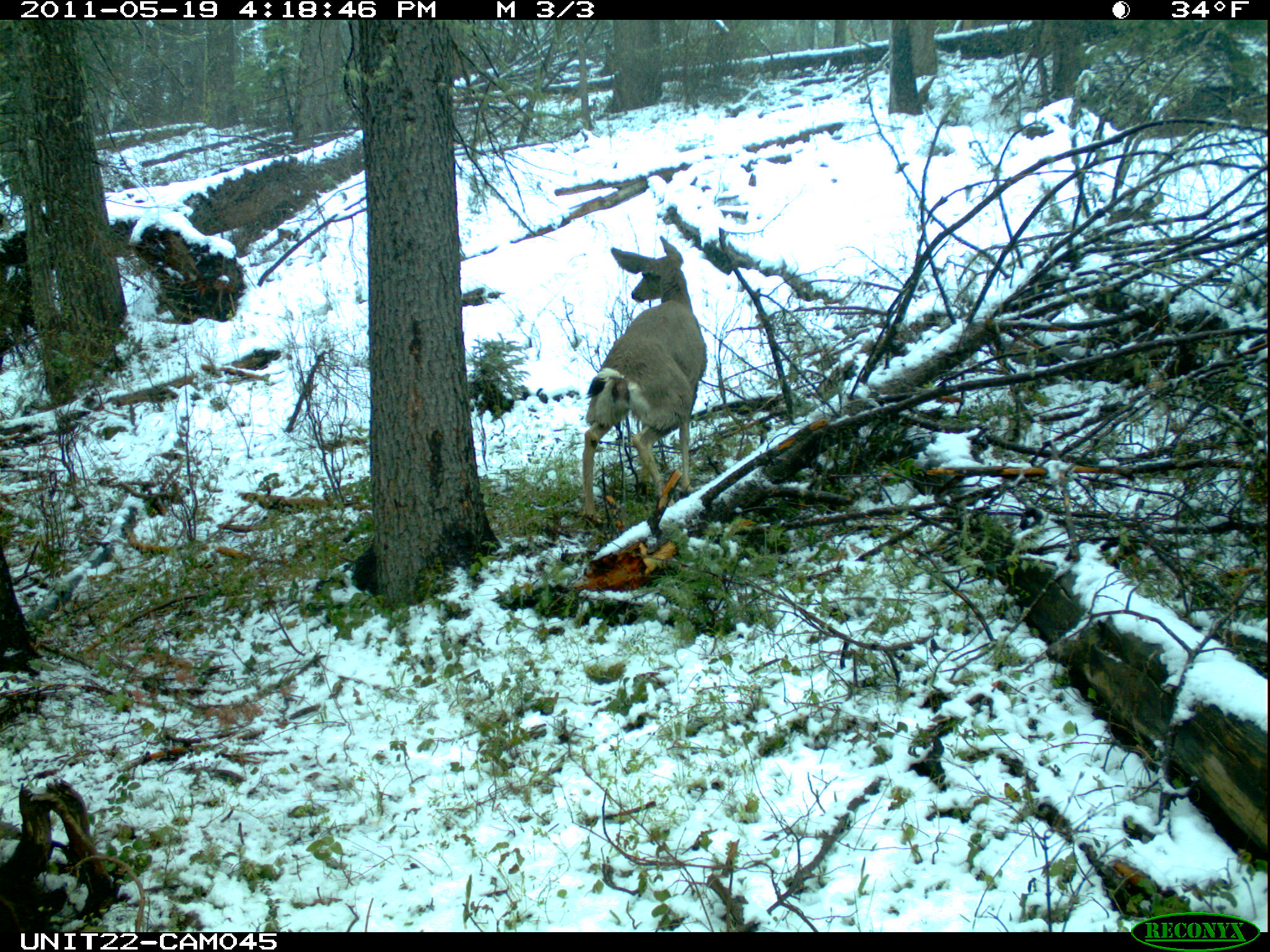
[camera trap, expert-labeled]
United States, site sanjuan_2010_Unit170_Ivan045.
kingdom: Animalia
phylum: Chordata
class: Mammalia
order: Artiodactyla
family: Cervidae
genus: Odocoileus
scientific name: Odocoileus hemionus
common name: mule deer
Odocoileus hemionus (mule deer).